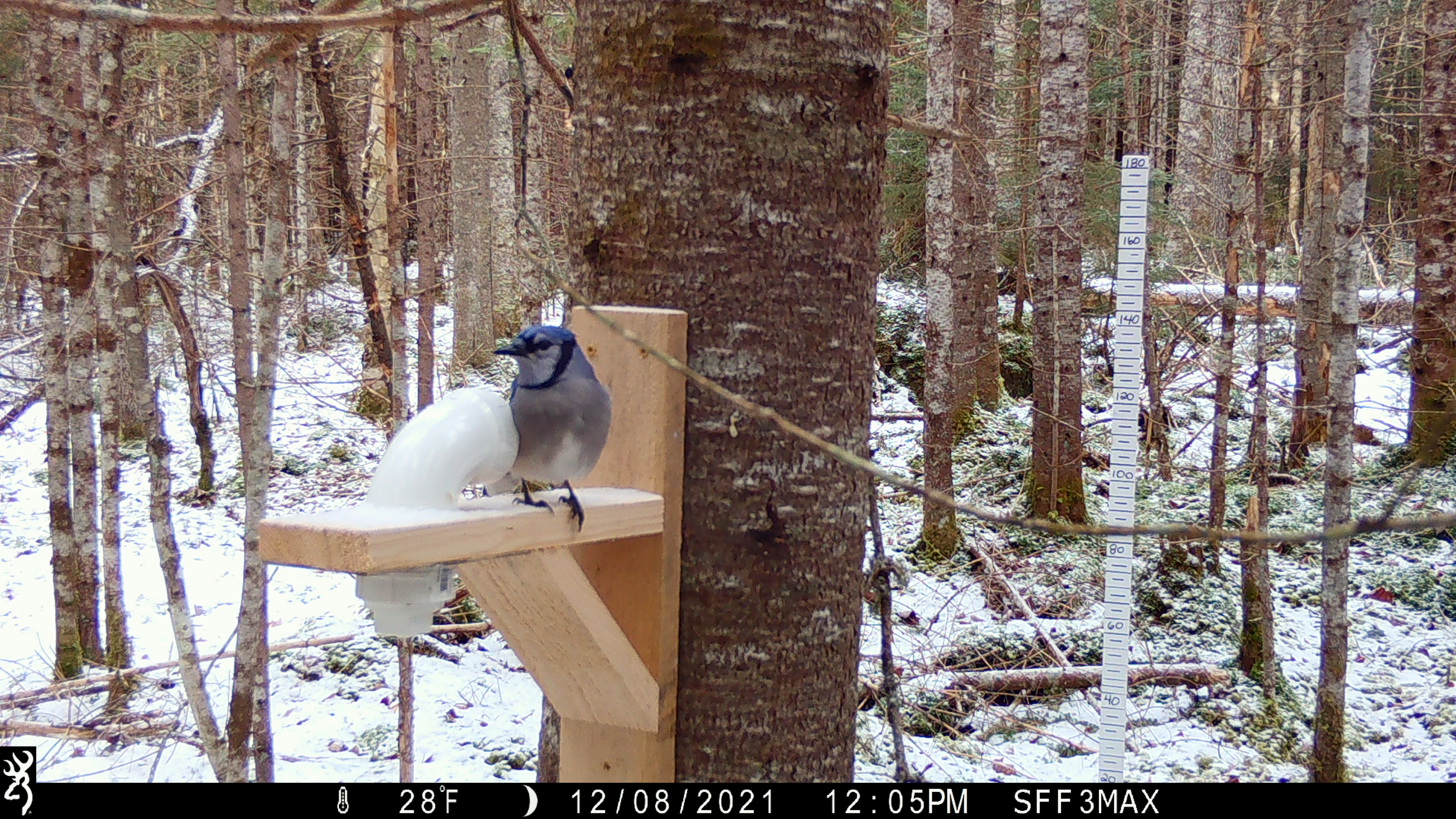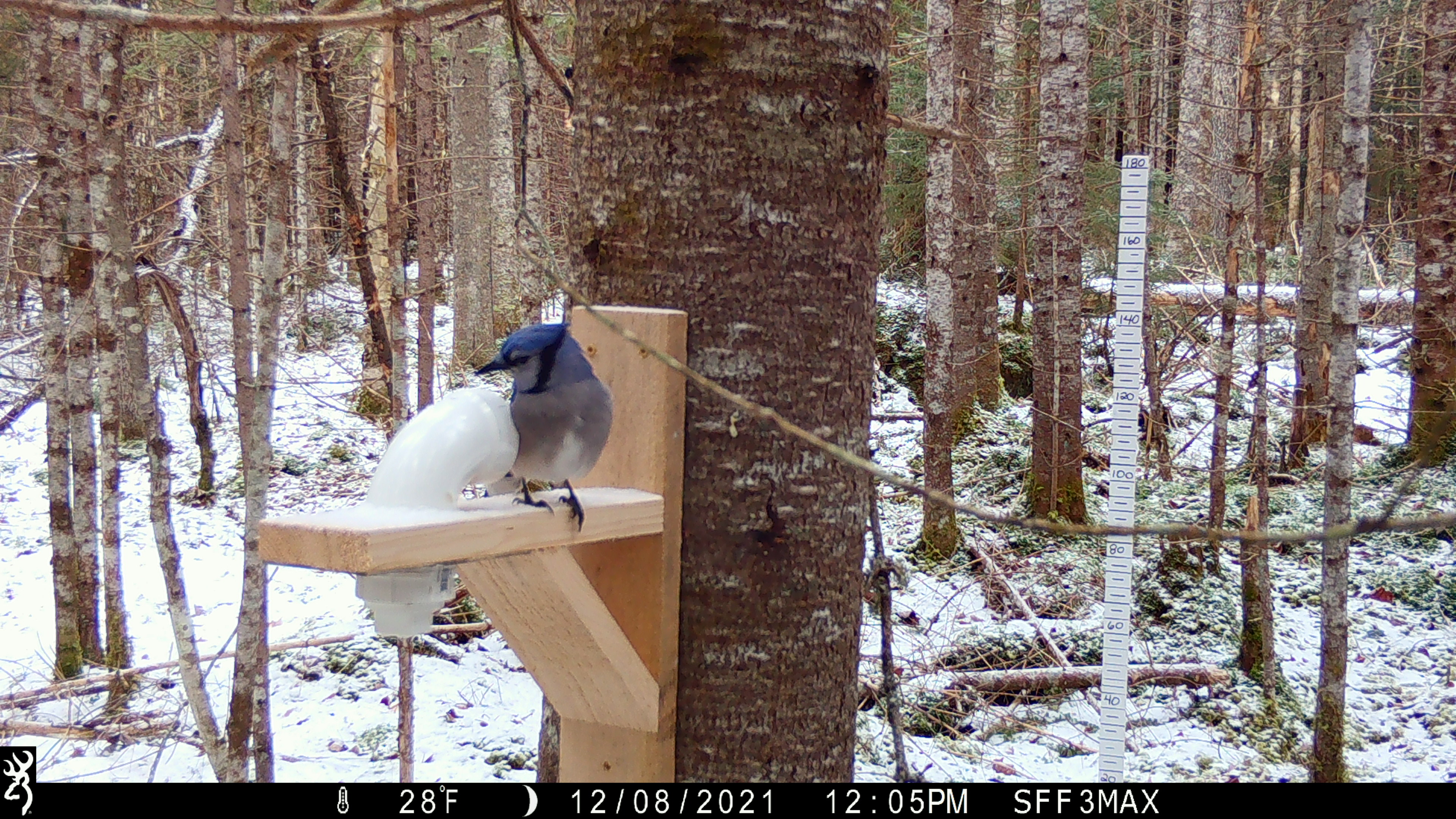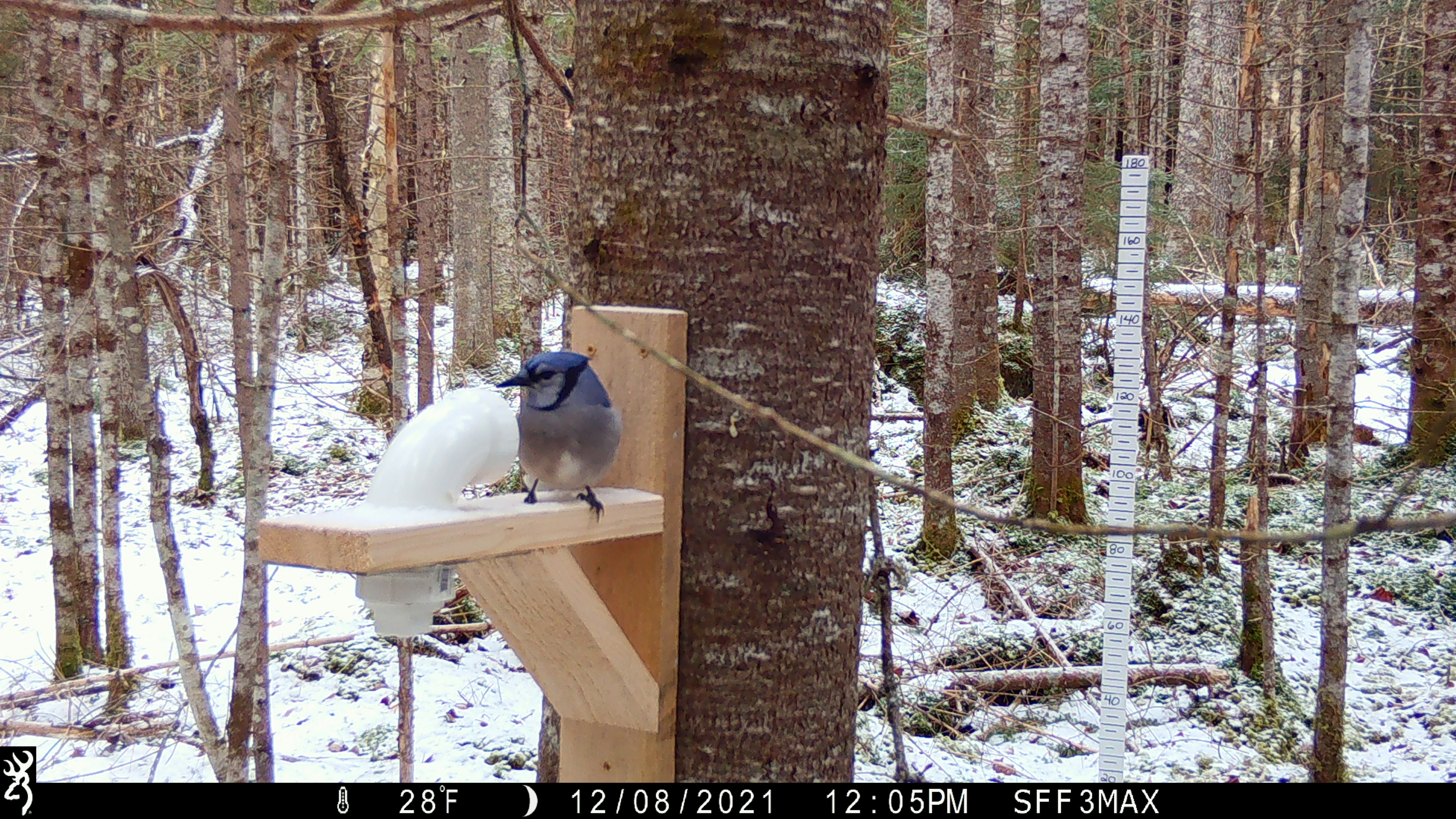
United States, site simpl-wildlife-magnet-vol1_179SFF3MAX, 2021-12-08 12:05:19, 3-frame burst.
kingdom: Animalia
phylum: Chordata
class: Aves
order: Passeriformes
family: Corvidae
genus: Cyanocitta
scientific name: Cyanocitta cristata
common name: blue jay